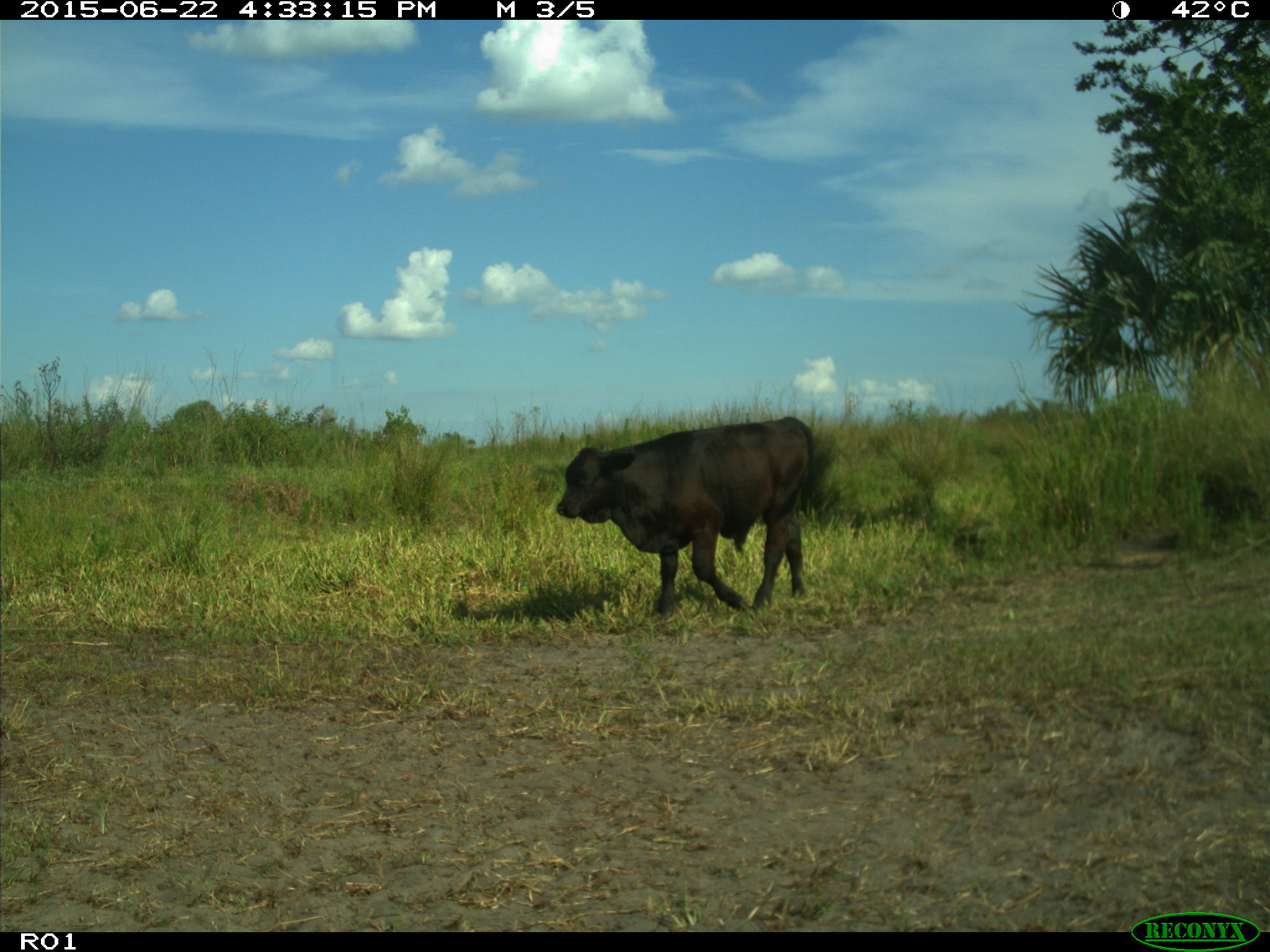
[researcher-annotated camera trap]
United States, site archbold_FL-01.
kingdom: Animalia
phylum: Chordata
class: Mammalia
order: Artiodactyla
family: Bovidae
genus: Bos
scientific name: Bos taurus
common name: domestic cow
Bos taurus (domestic cow).